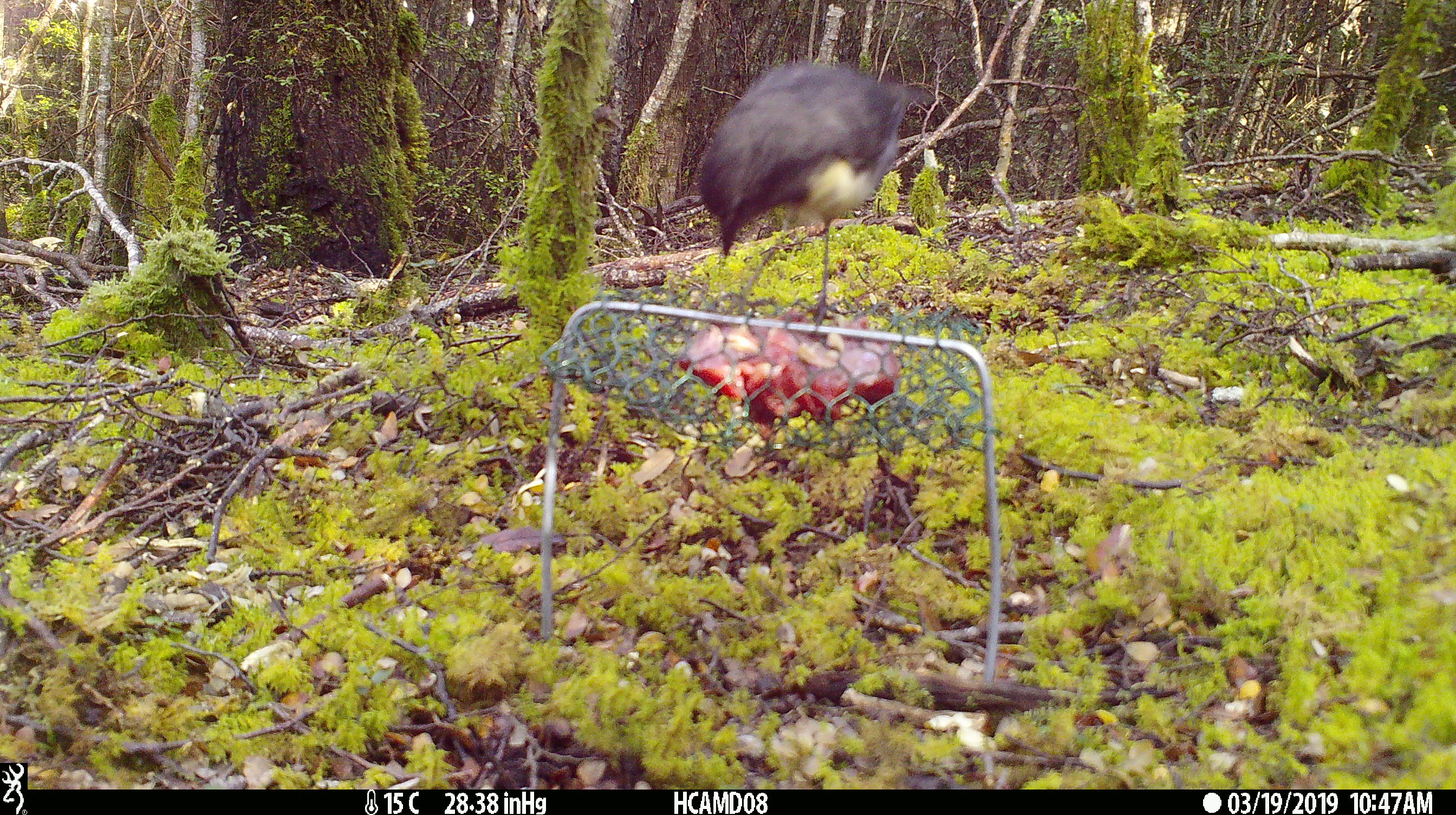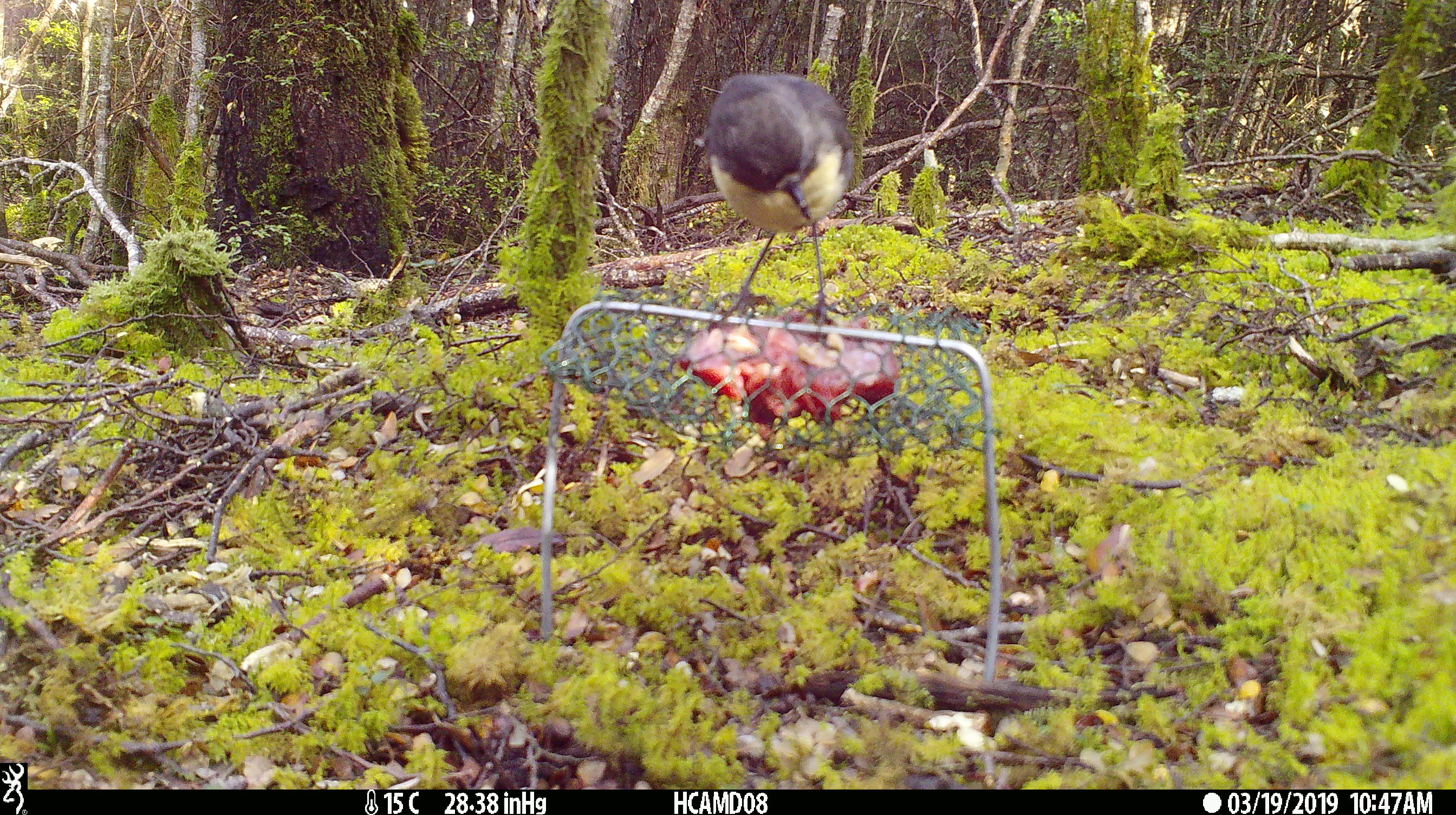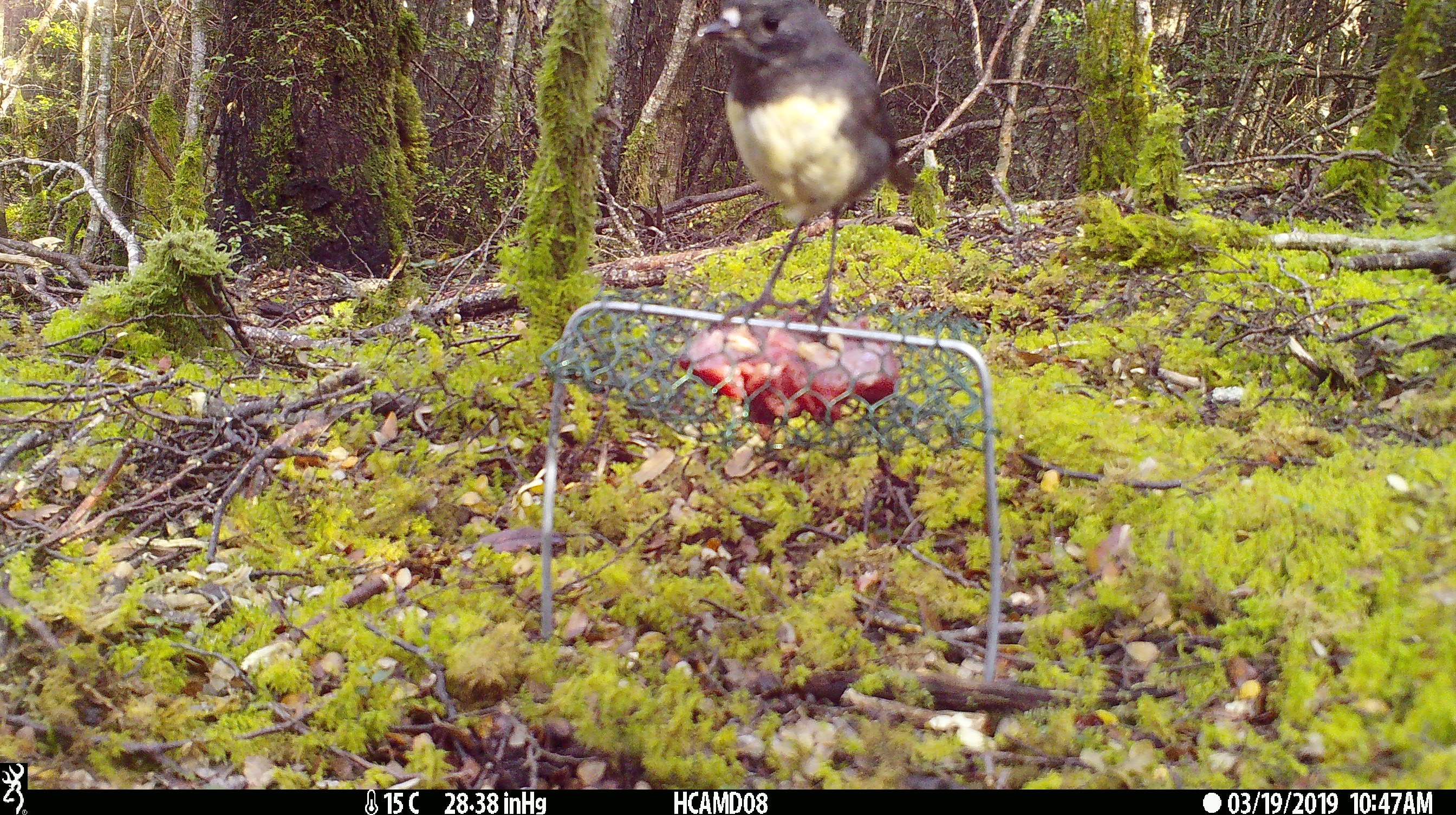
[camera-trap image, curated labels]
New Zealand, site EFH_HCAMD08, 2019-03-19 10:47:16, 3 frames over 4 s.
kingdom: Animalia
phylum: Chordata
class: Aves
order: Passeriformes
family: Petroicidae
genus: Petroica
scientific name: Petroica australis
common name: new zealand robin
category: robin